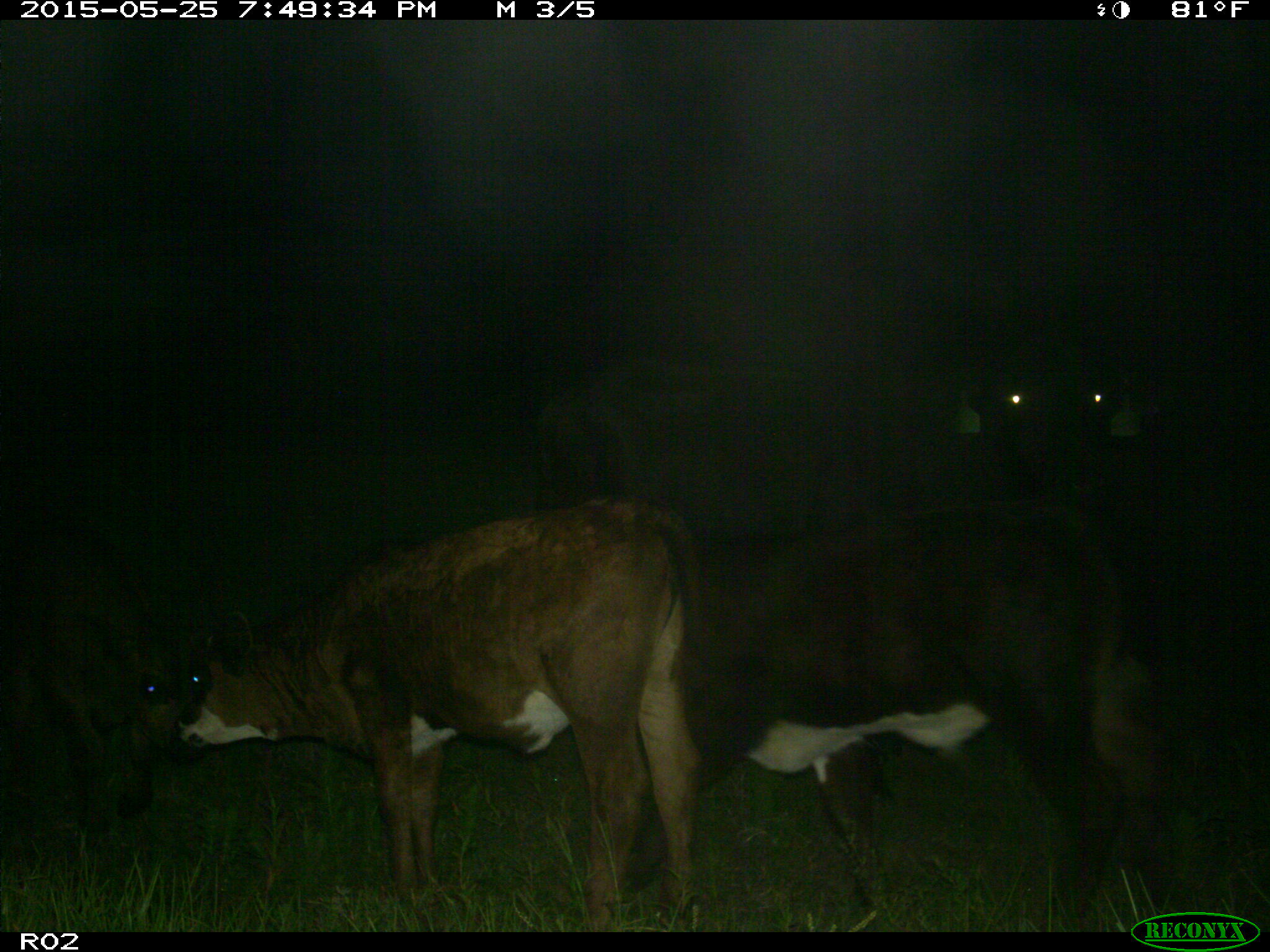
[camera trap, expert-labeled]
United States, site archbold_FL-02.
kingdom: Animalia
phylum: Chordata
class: Mammalia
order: Artiodactyla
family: Bovidae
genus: Bos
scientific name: Bos taurus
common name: domestic cow